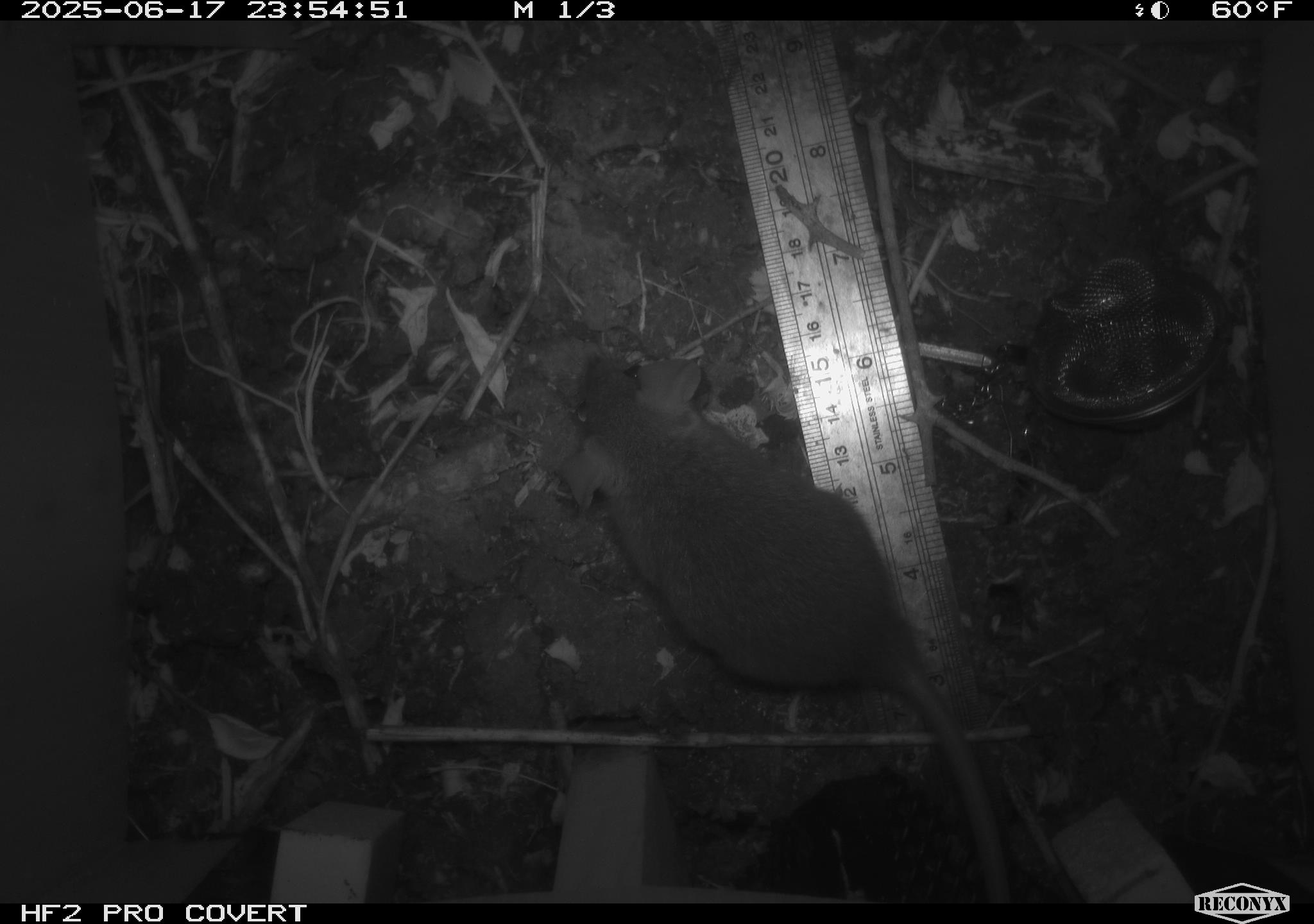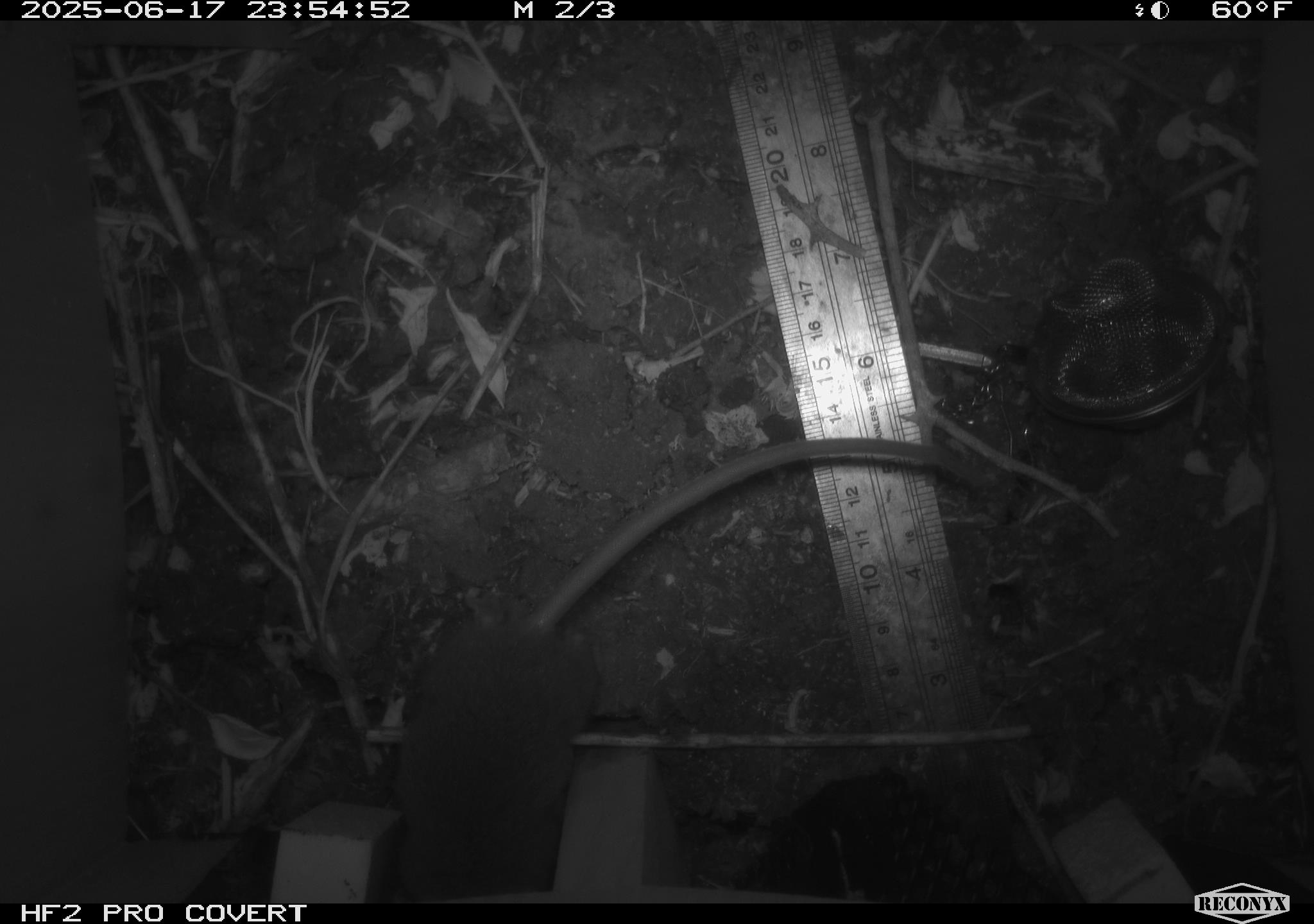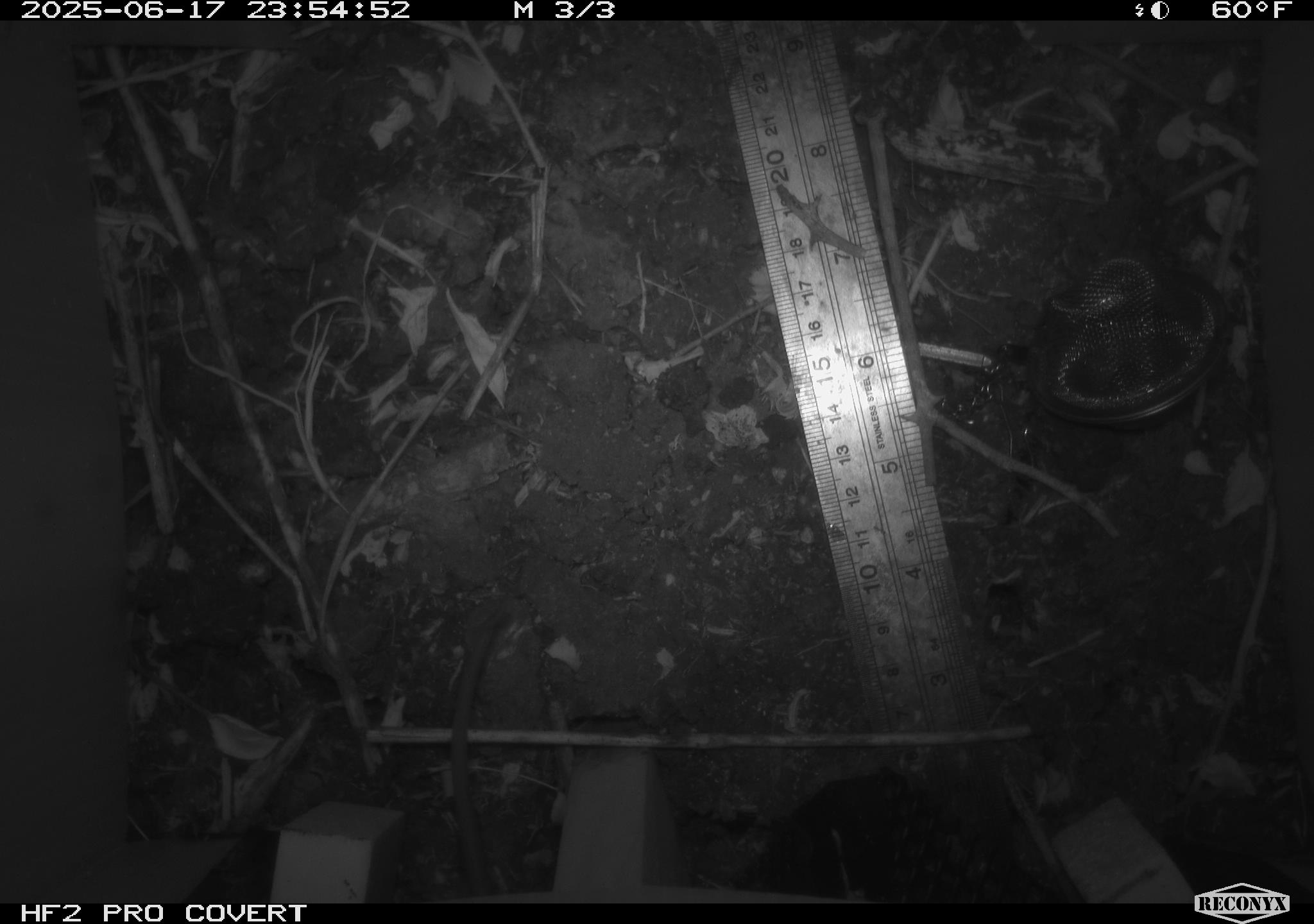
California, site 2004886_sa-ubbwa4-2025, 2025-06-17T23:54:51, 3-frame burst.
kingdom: Animalia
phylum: Chordata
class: Mammalia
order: Rodentia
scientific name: Rodentia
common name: rodent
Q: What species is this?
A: Rodent (Rodentia).